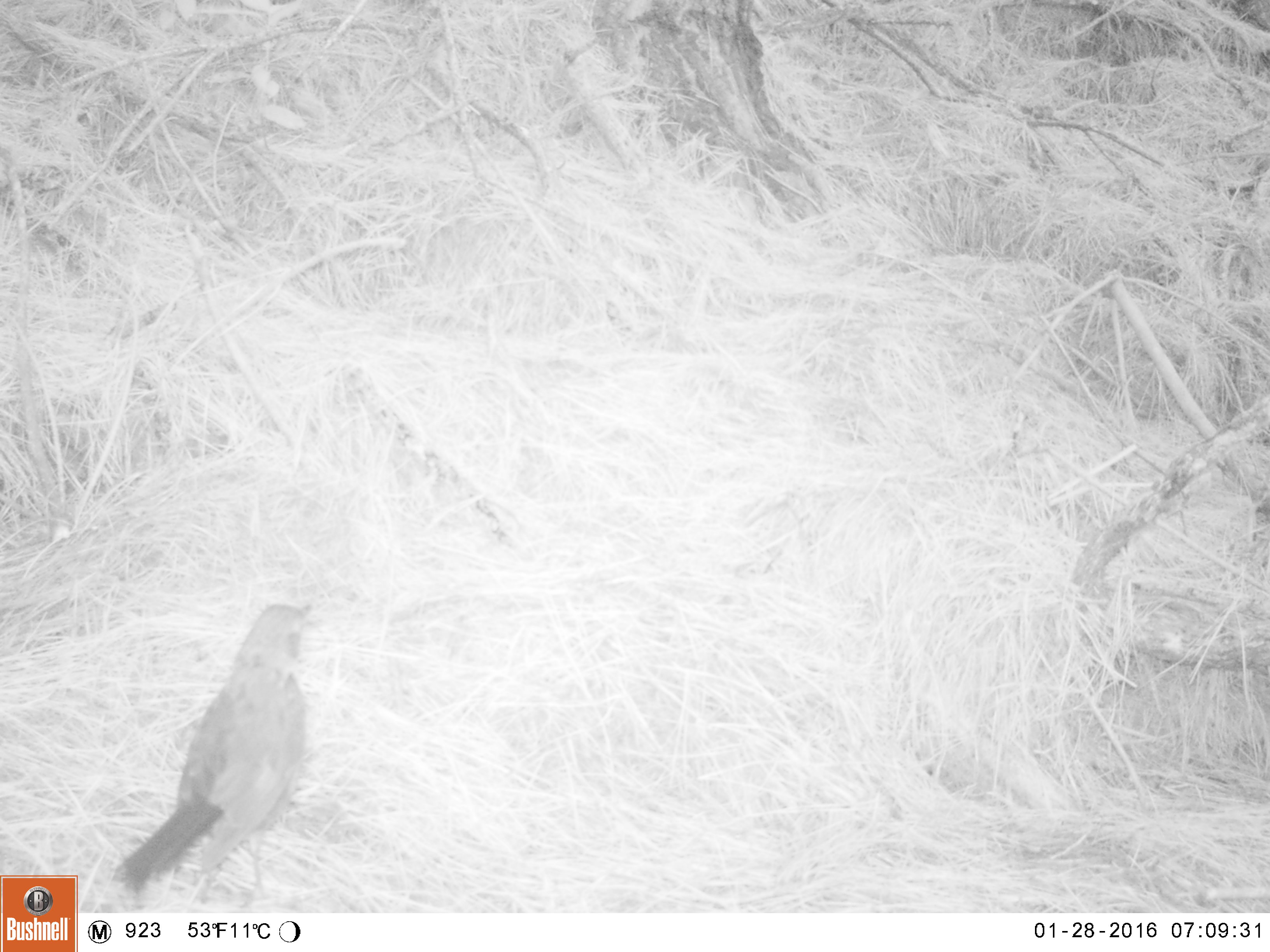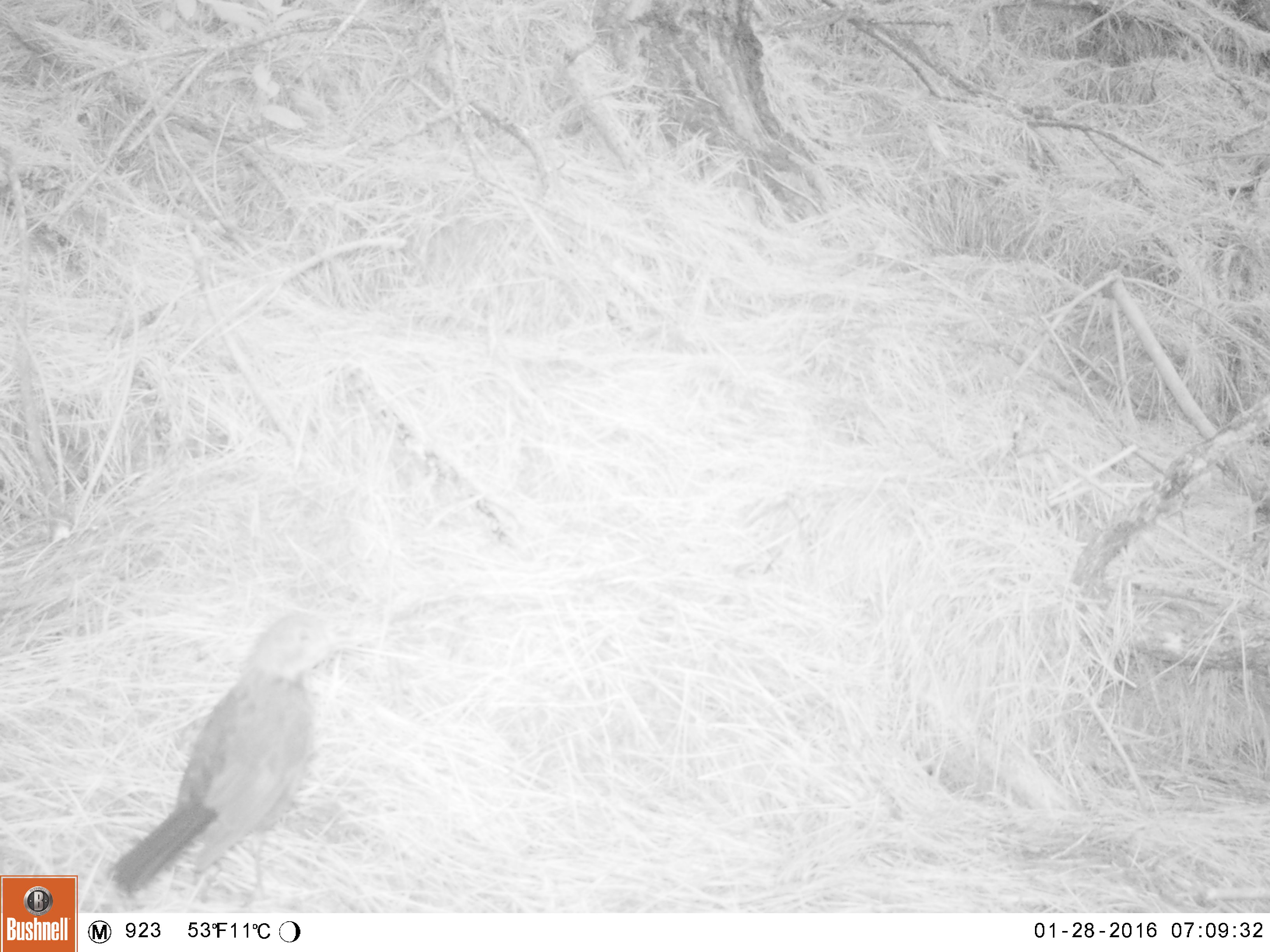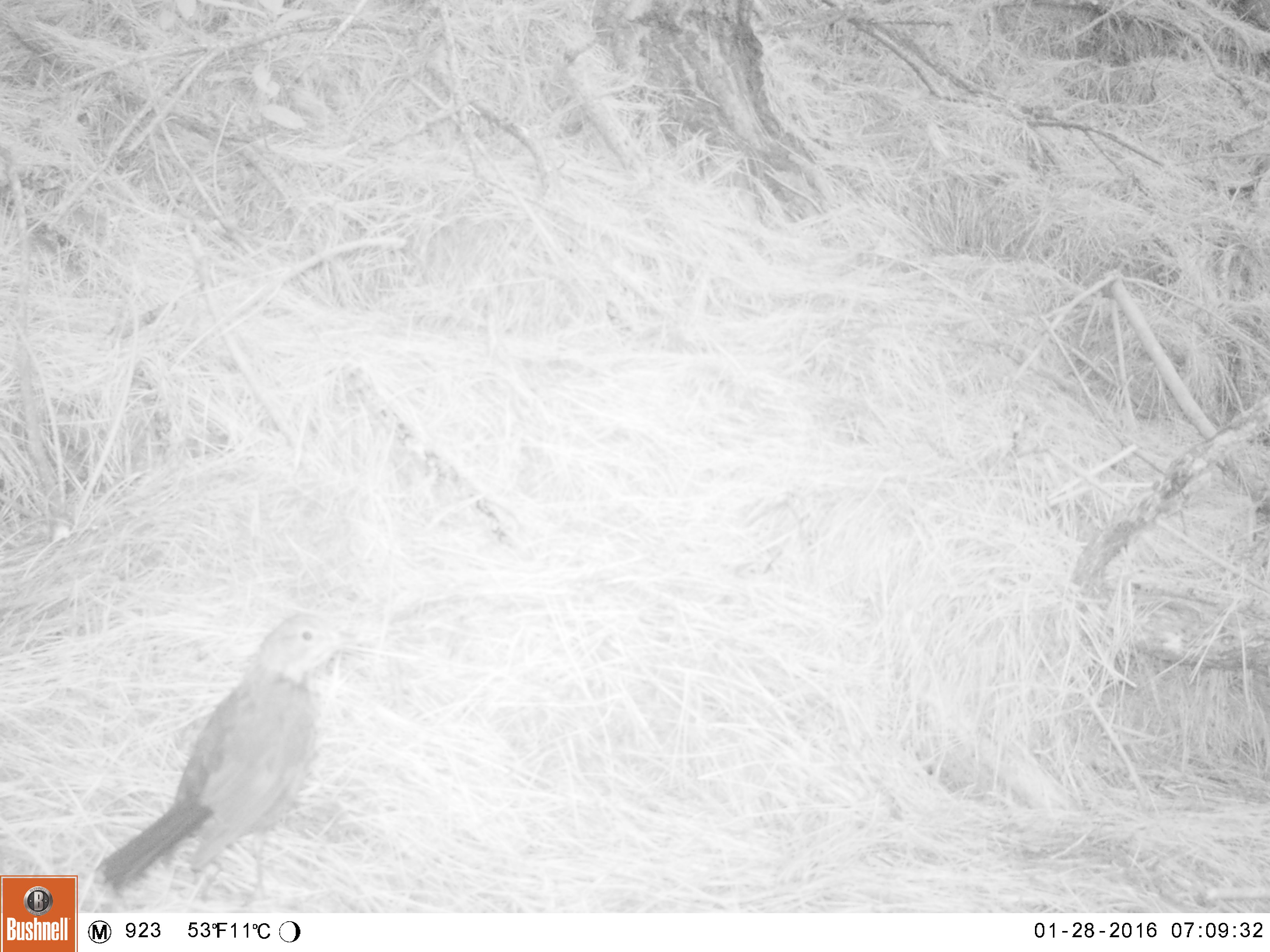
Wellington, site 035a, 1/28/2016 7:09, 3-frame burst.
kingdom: Animalia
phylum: Chordata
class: Aves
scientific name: Aves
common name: bird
Bird (Aves).